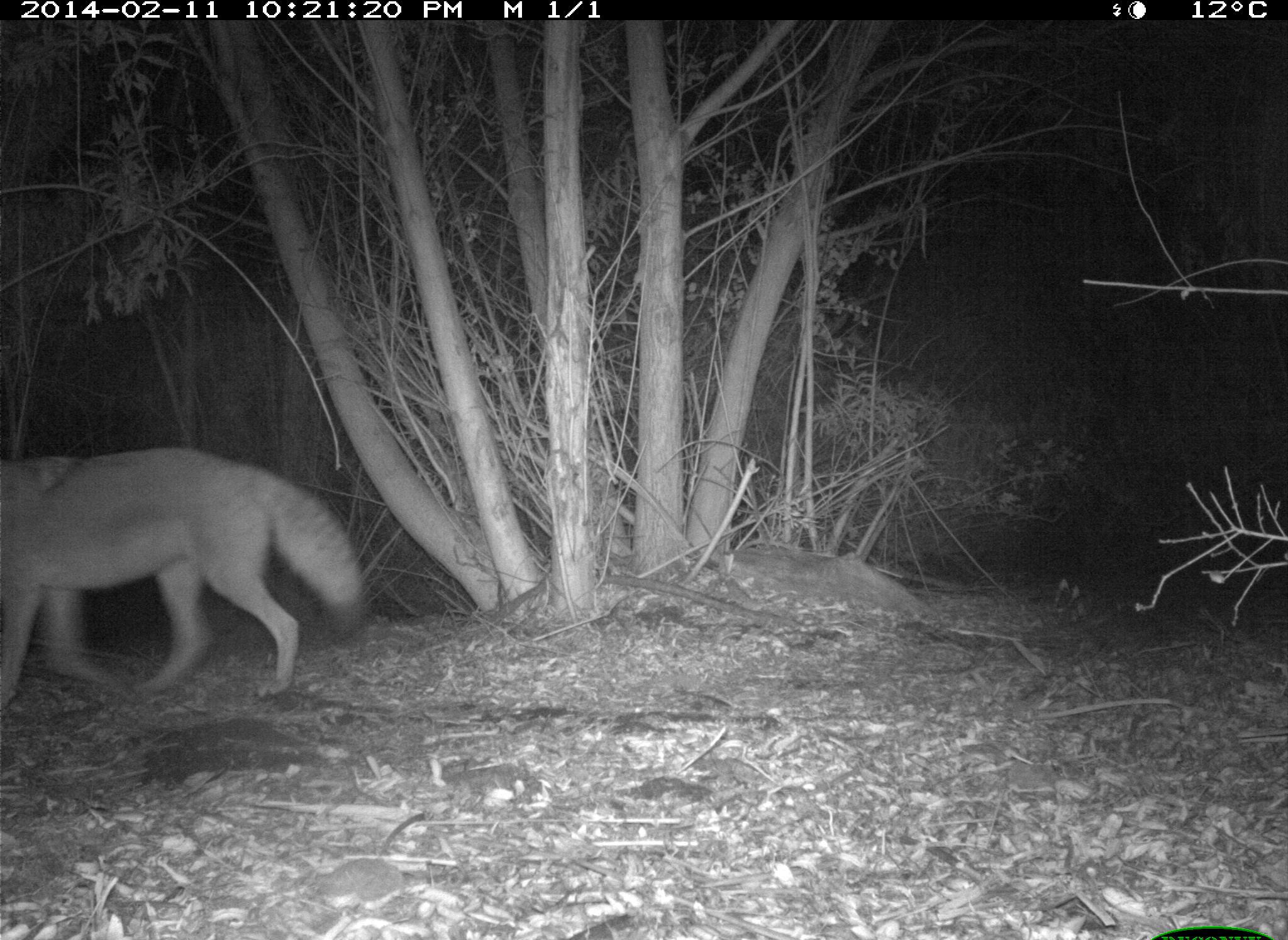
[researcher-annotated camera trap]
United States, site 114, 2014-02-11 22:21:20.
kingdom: Animalia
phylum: Chordata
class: Mammalia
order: Carnivora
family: Canidae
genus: Canis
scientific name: Canis latrans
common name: coyote